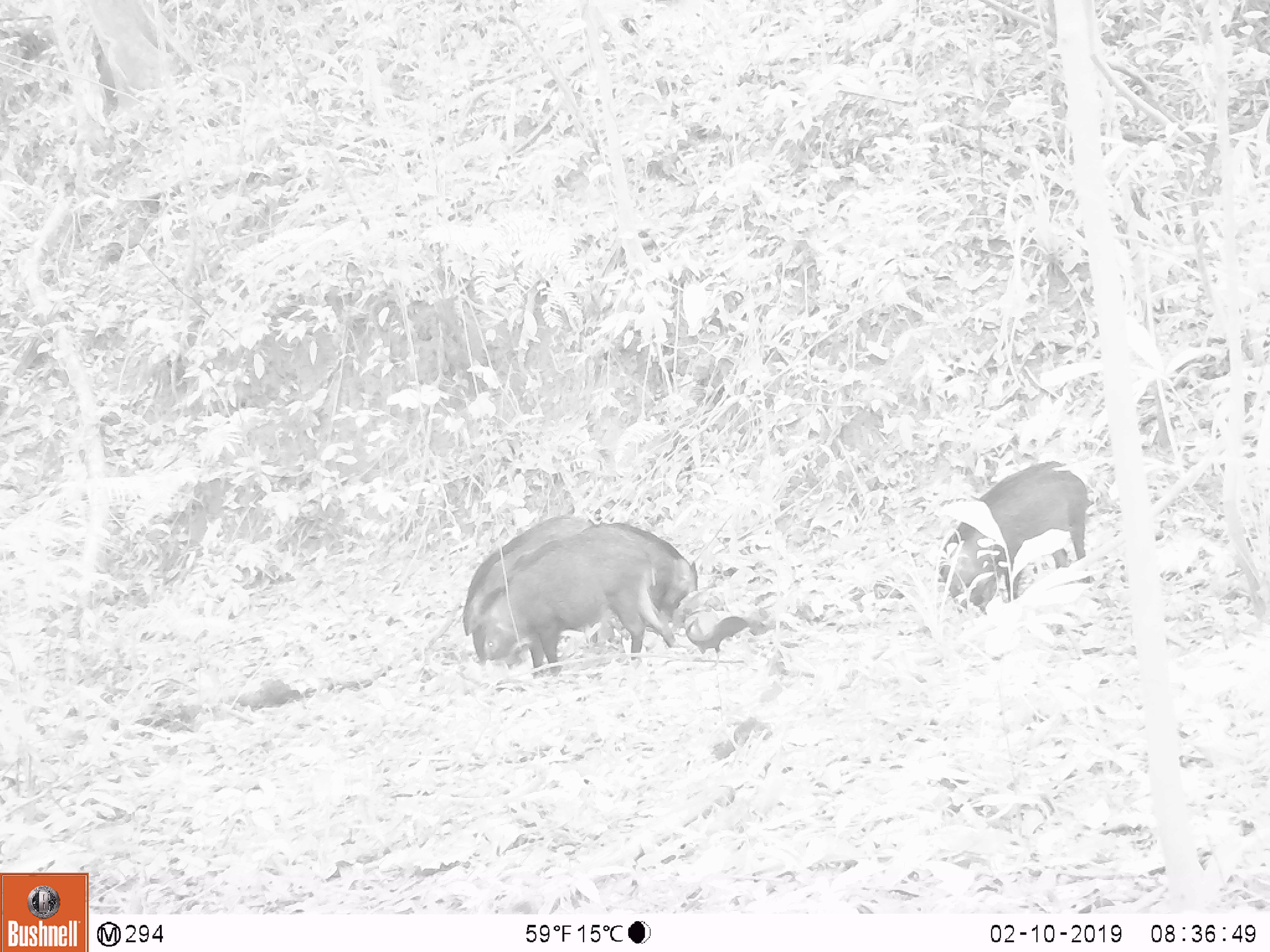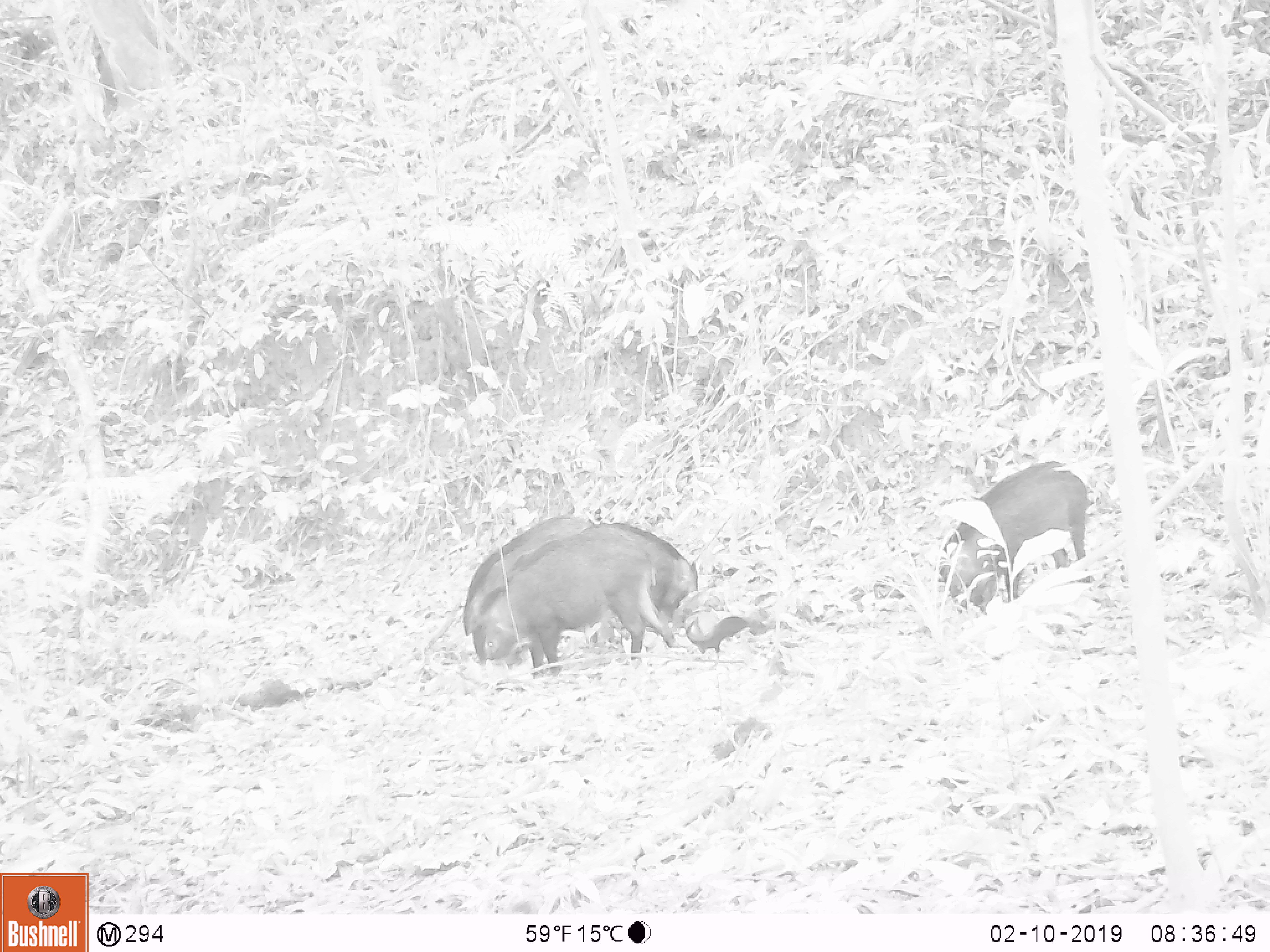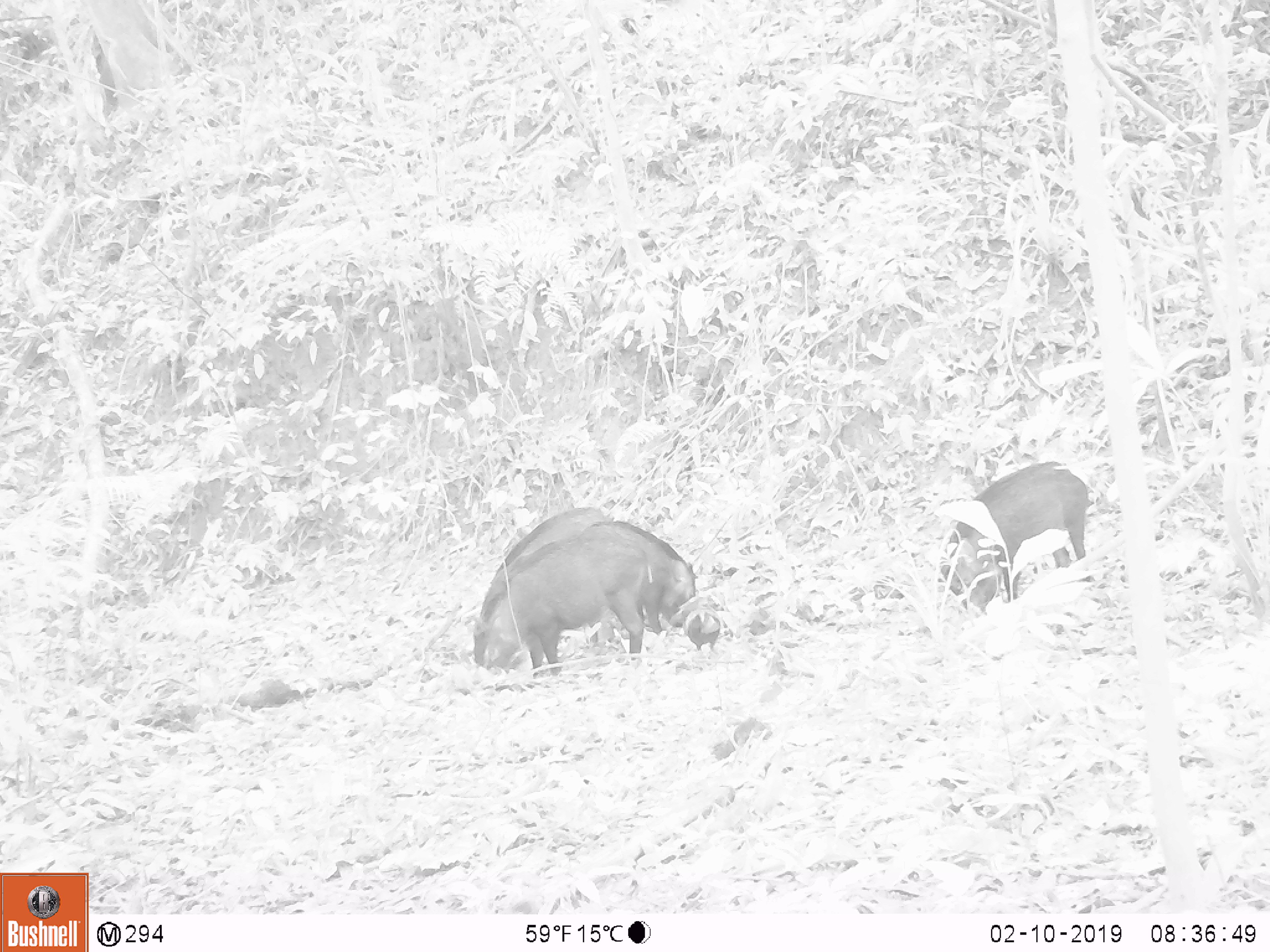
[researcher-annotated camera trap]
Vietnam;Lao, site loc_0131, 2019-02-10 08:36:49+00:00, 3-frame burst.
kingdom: Animalia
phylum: Chordata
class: Aves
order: Galliformes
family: Phasianidae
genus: Gallus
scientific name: Gallus gallus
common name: red junglefowl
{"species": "red junglefowl (Gallus gallus)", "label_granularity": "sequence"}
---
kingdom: Animalia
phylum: Chordata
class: Mammalia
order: Artiodactyla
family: Suidae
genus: Sus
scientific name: Sus scrofa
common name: eurasian wild pig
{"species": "eurasian wild pig (Sus scrofa)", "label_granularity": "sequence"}